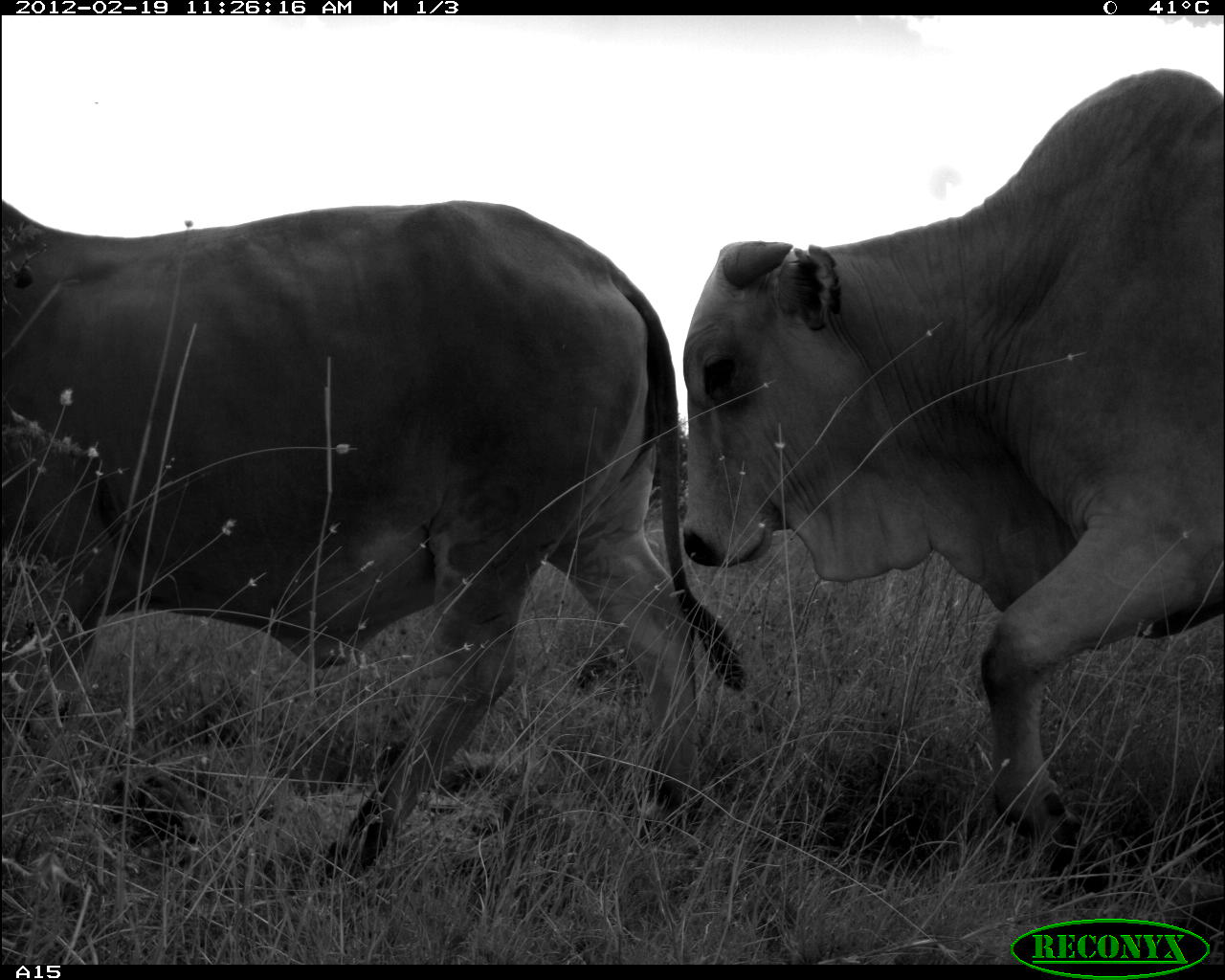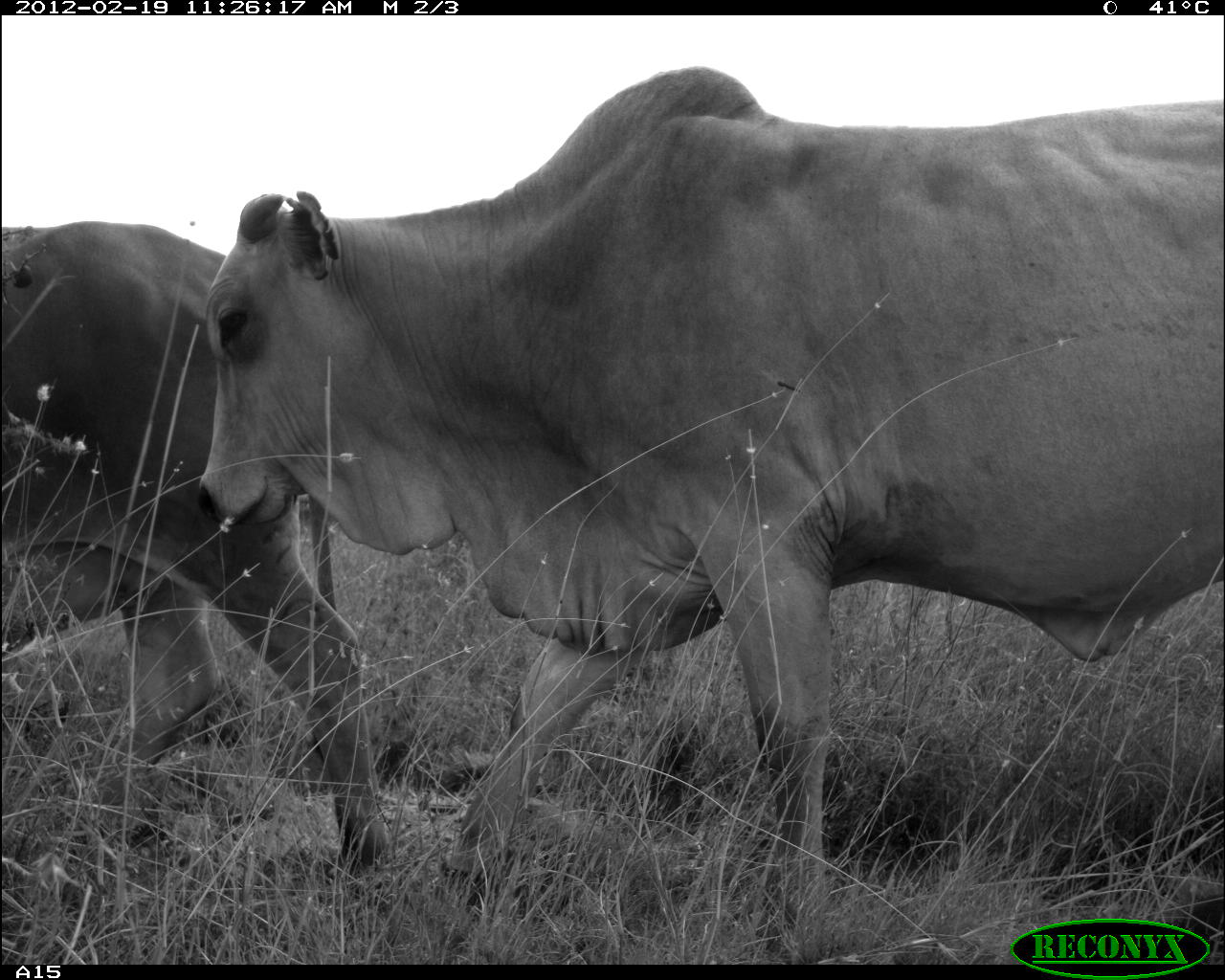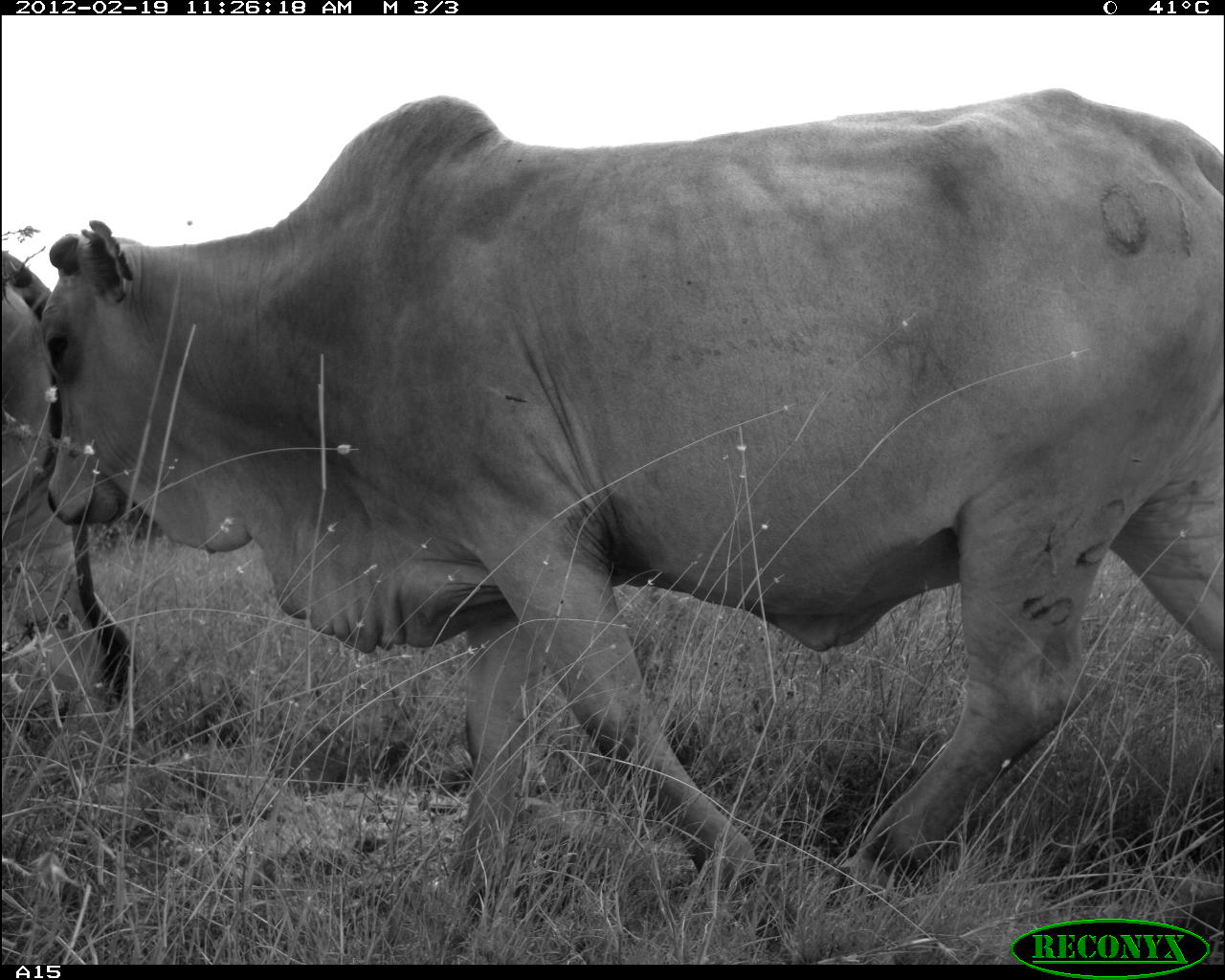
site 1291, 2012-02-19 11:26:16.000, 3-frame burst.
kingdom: Animalia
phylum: Chordata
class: Mammalia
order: Artiodactyla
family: Bovidae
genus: Bos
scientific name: Bos taurus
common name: domestic cattle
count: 2